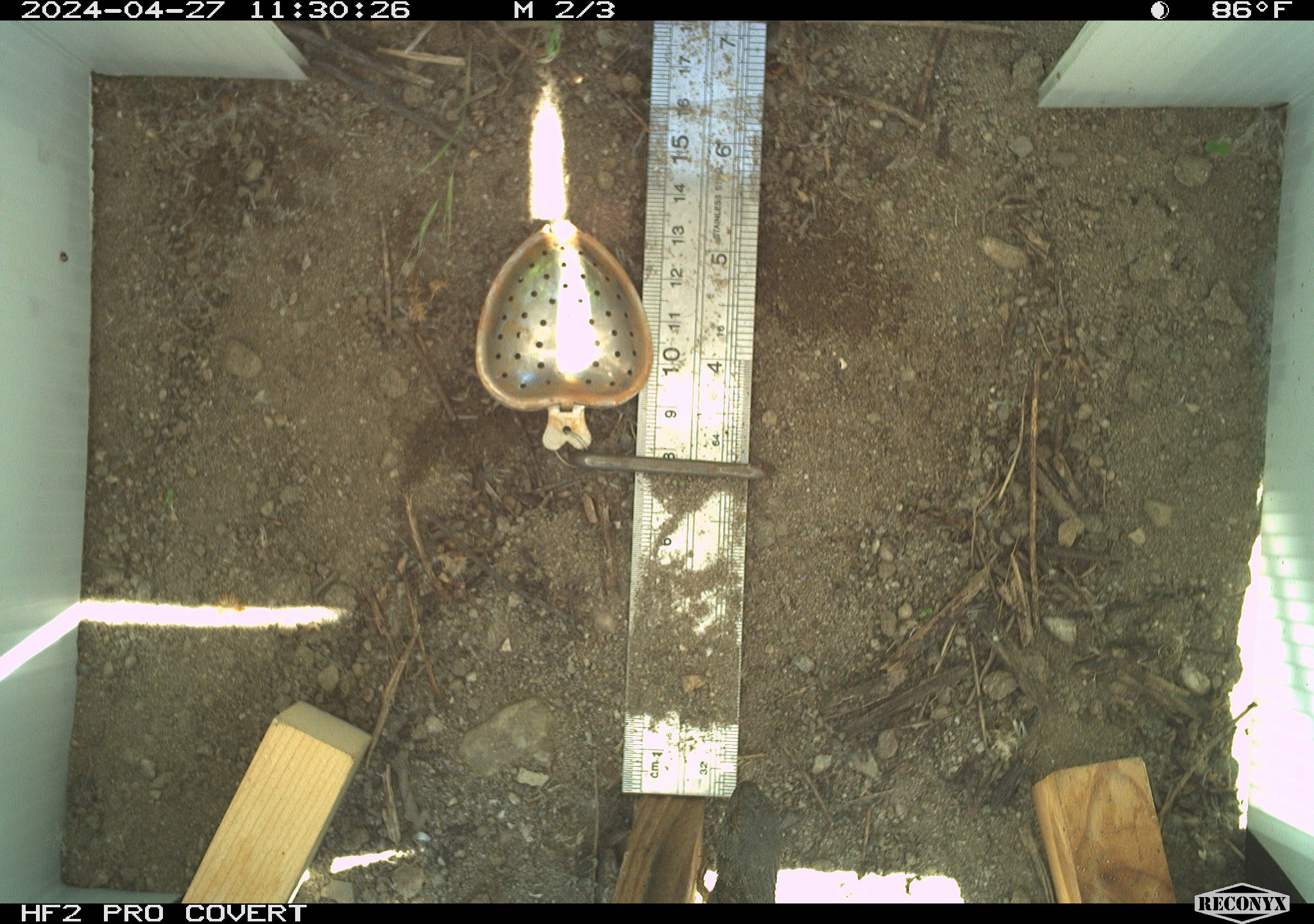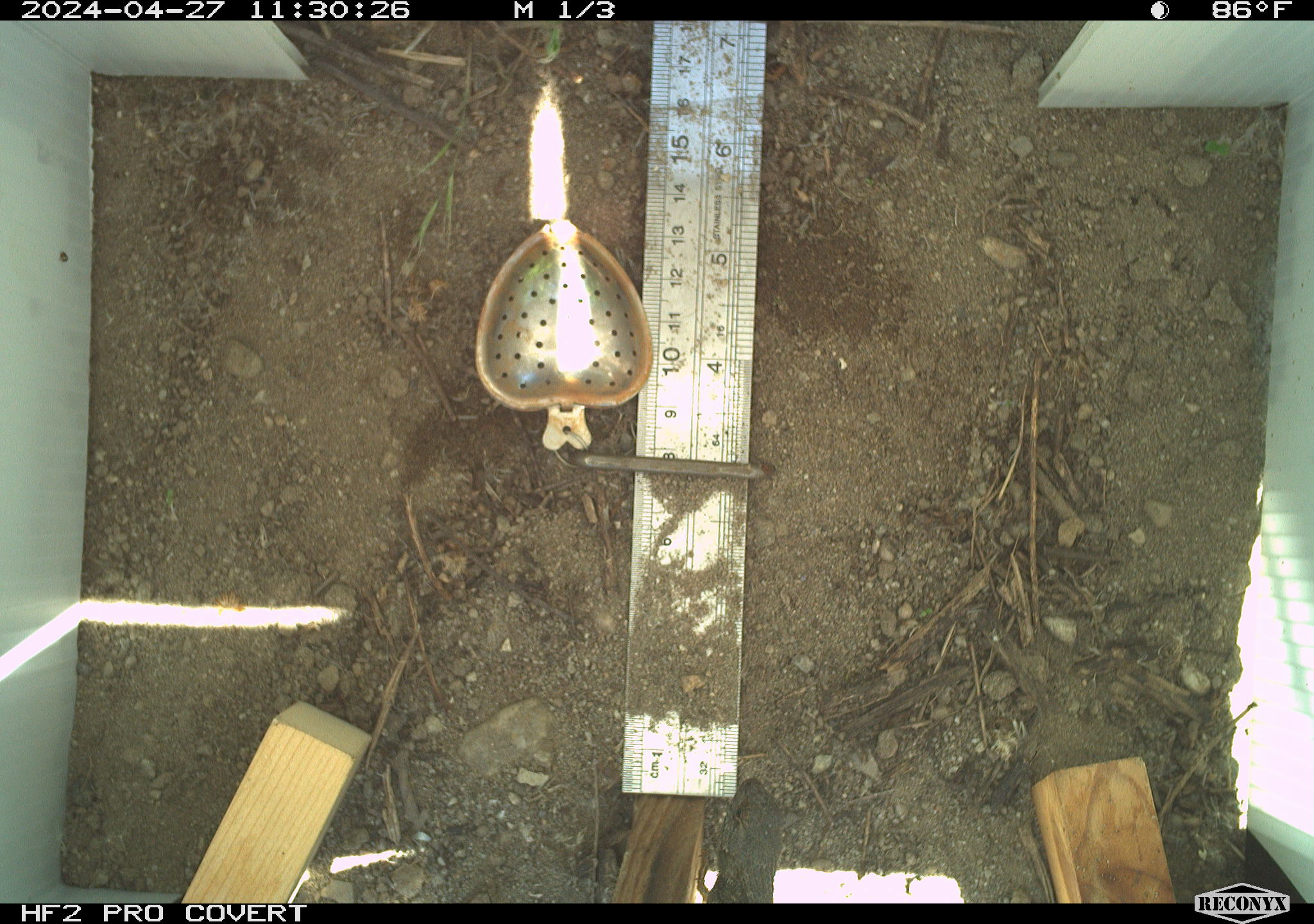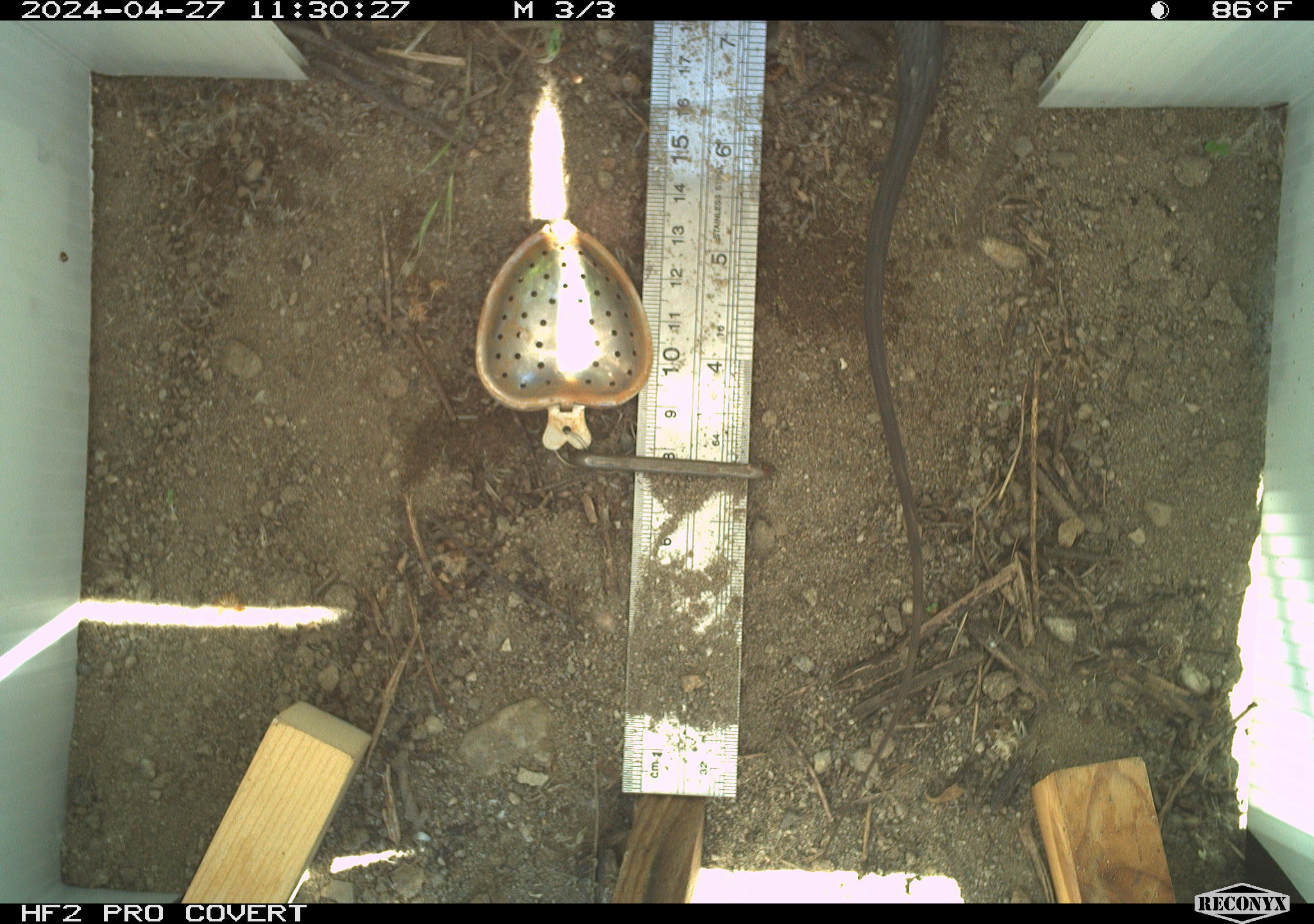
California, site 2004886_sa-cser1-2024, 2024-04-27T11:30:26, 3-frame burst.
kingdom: Animalia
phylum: Chordata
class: Reptilia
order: Squamata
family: Phrynosomatidae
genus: Sceloporus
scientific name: Sceloporus occidentalis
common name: western fence lizard